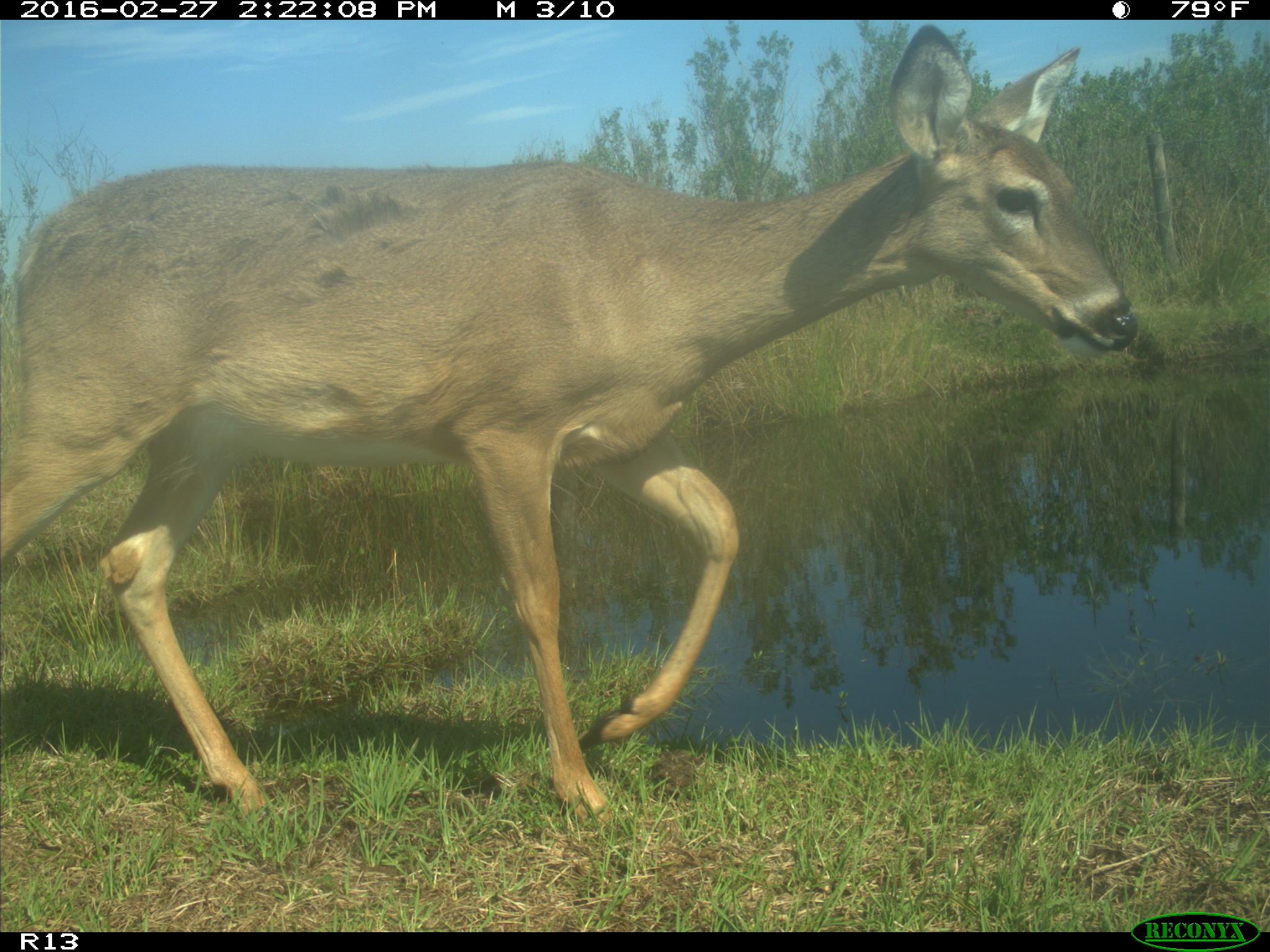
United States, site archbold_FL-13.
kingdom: Animalia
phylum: Chordata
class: Mammalia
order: Artiodactyla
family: Cervidae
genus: Odocoileus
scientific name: Odocoileus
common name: deer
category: unidentified deer